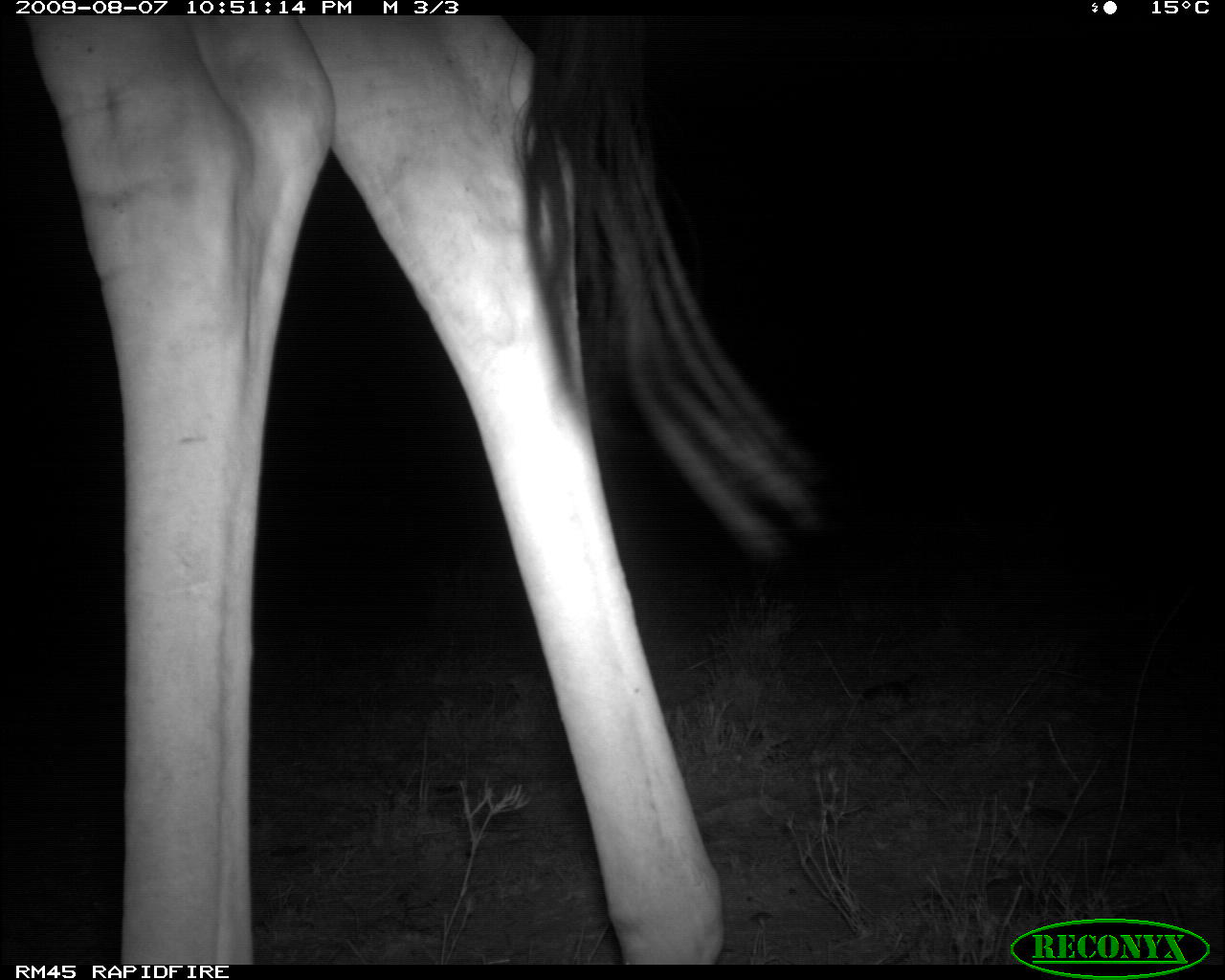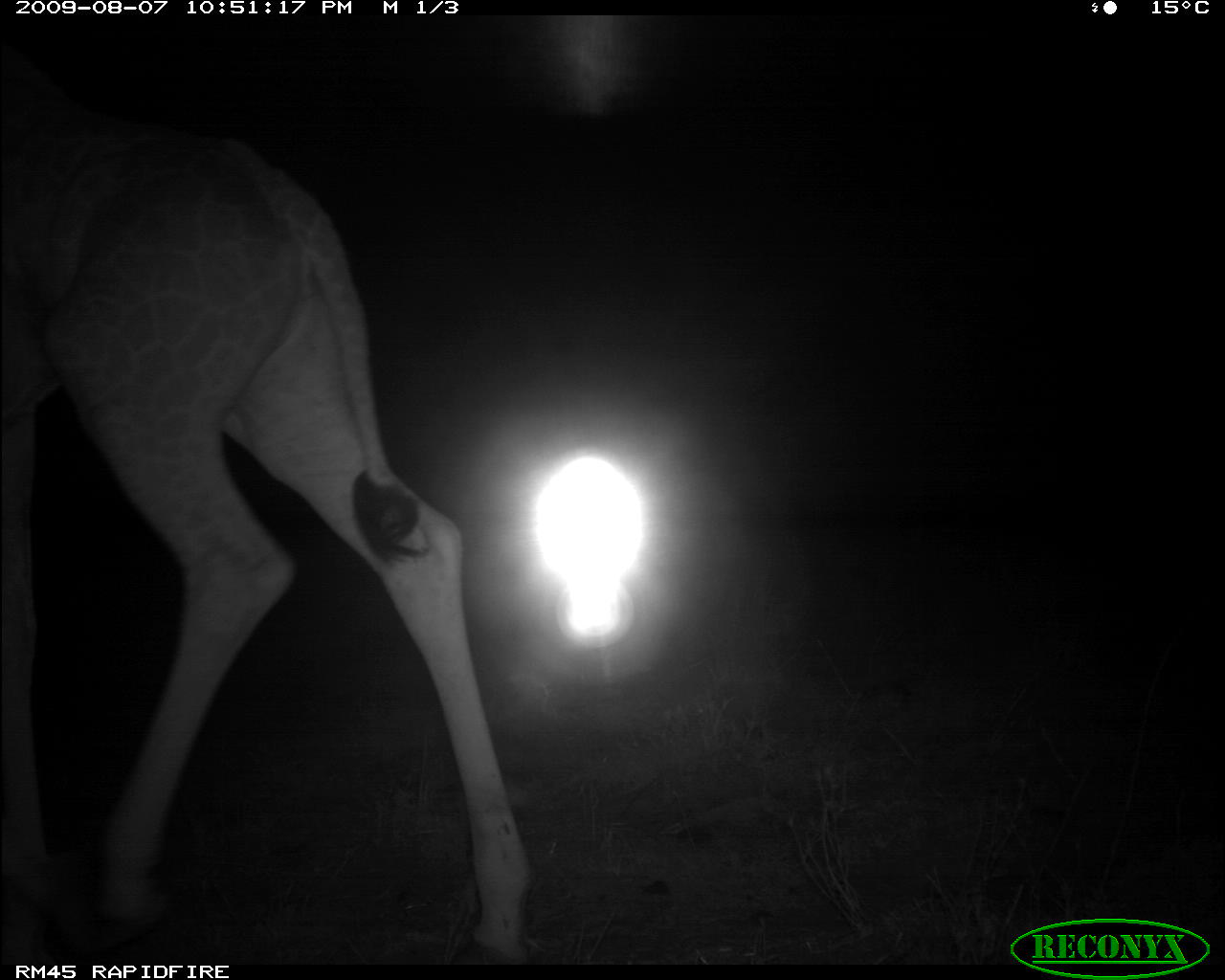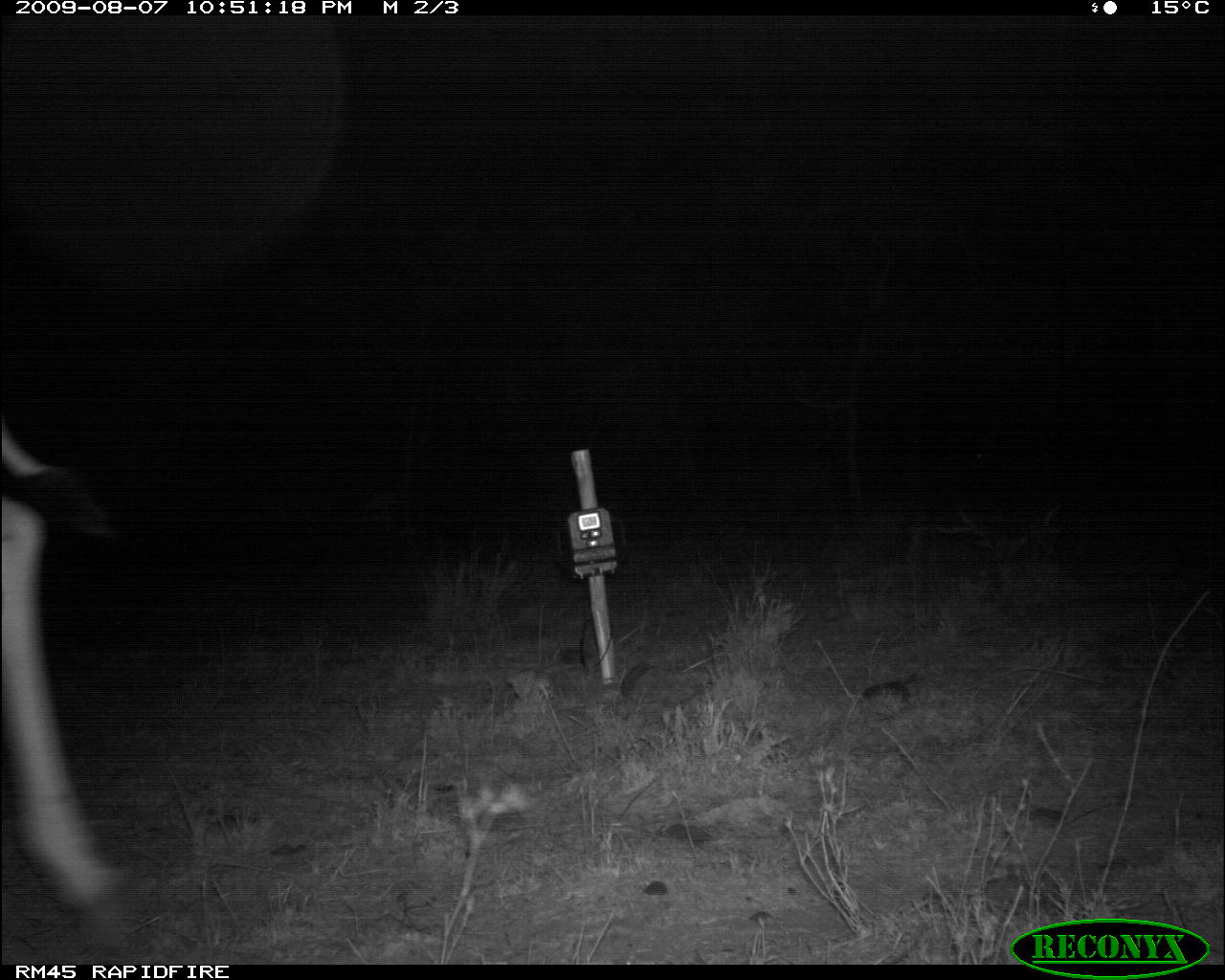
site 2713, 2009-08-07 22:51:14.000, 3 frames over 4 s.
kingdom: Animalia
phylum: Chordata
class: Mammalia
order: Artiodactyla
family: Giraffidae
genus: Giraffa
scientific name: Giraffa camelopardalis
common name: giraffe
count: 1